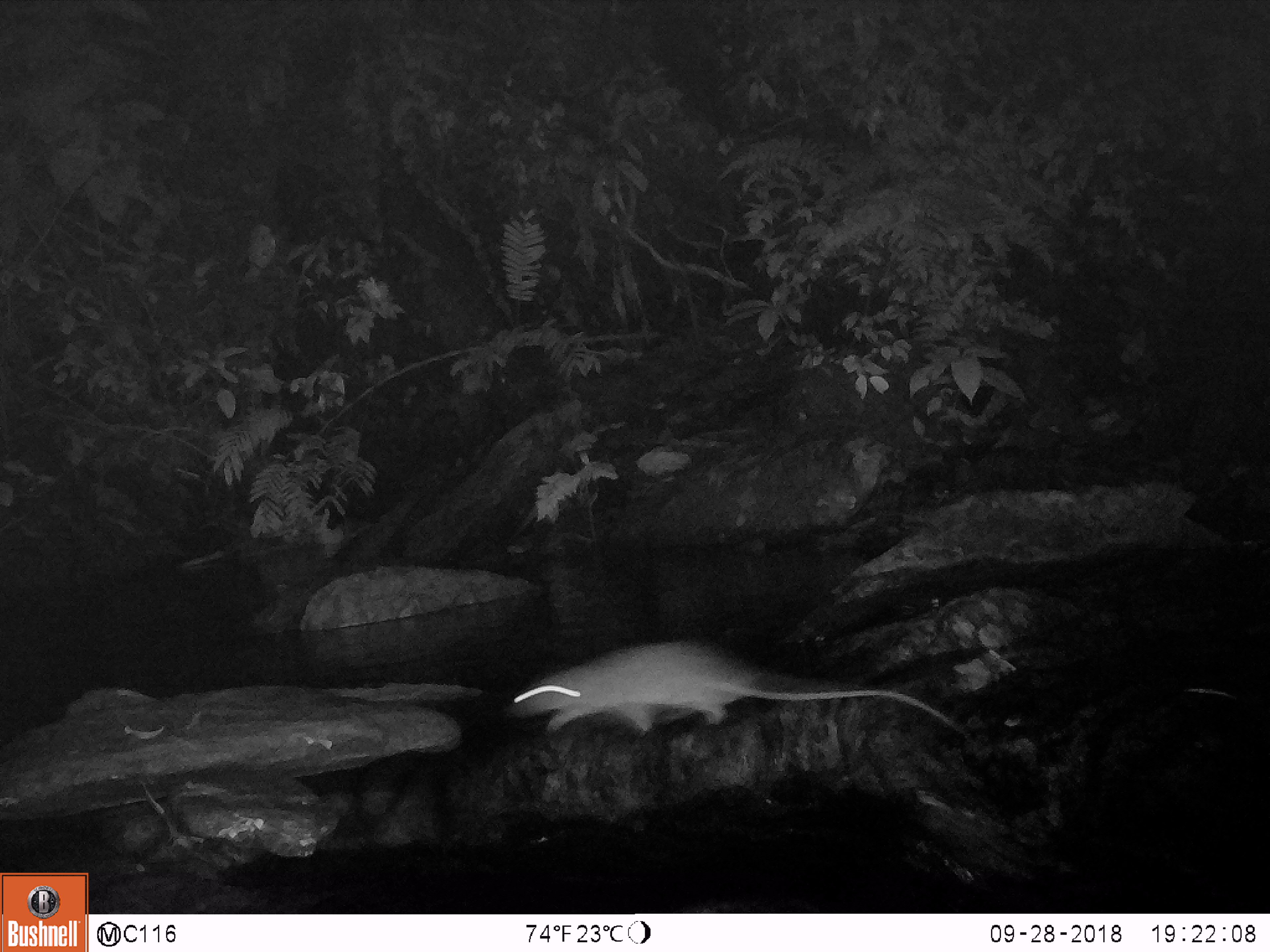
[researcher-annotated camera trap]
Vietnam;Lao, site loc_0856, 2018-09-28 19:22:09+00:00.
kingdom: Animalia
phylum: Chordata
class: Mammalia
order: Rodentia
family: Muridae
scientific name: Muridae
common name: old-world mice and rats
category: unidentified murid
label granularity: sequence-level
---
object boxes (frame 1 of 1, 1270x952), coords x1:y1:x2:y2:
unidentified murid: 506:637:966:740